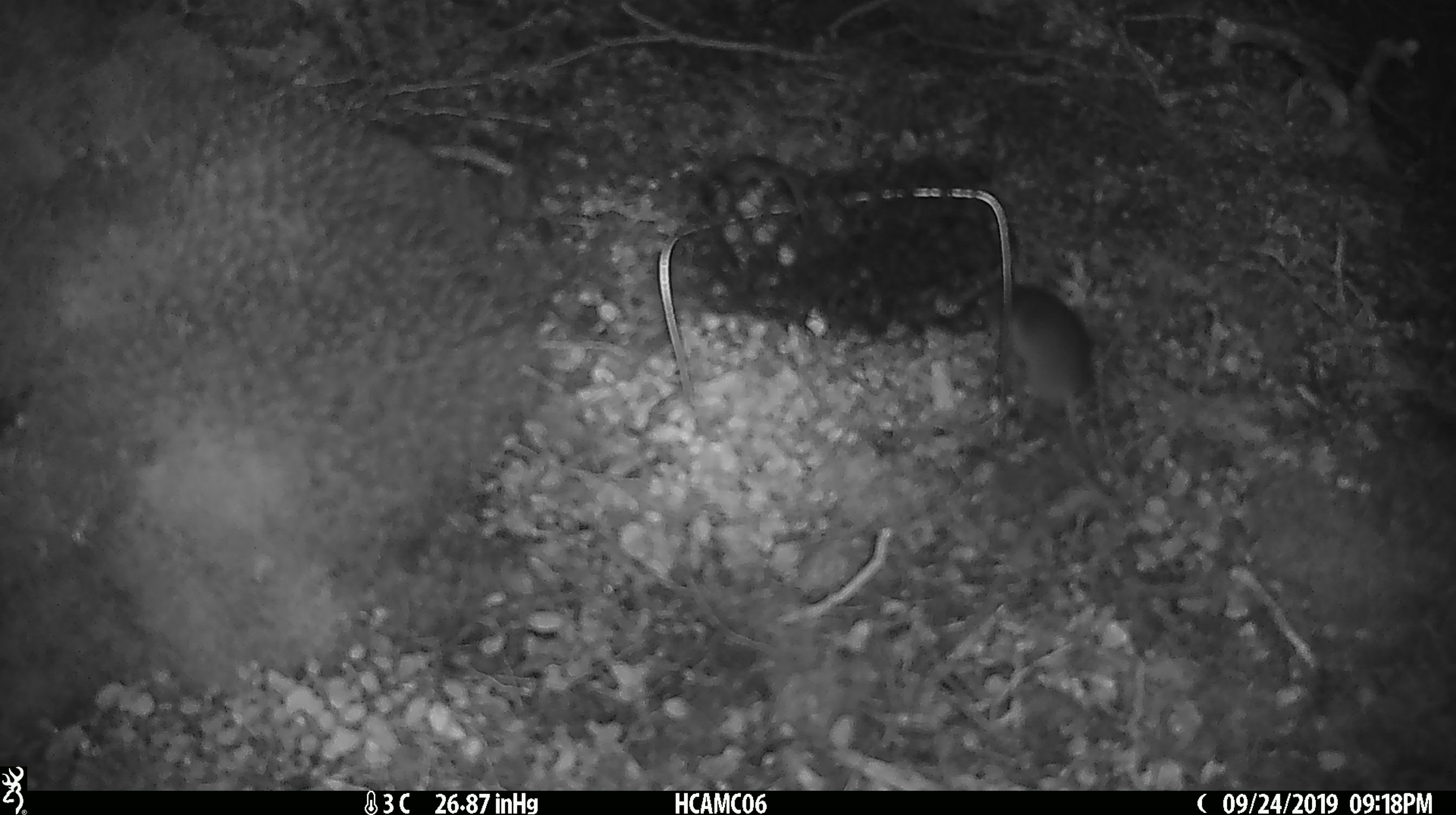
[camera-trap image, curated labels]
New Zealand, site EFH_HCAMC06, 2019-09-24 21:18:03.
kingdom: Animalia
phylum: Chordata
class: Mammalia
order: Rodentia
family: Muridae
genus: Mus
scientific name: Mus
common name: mouse